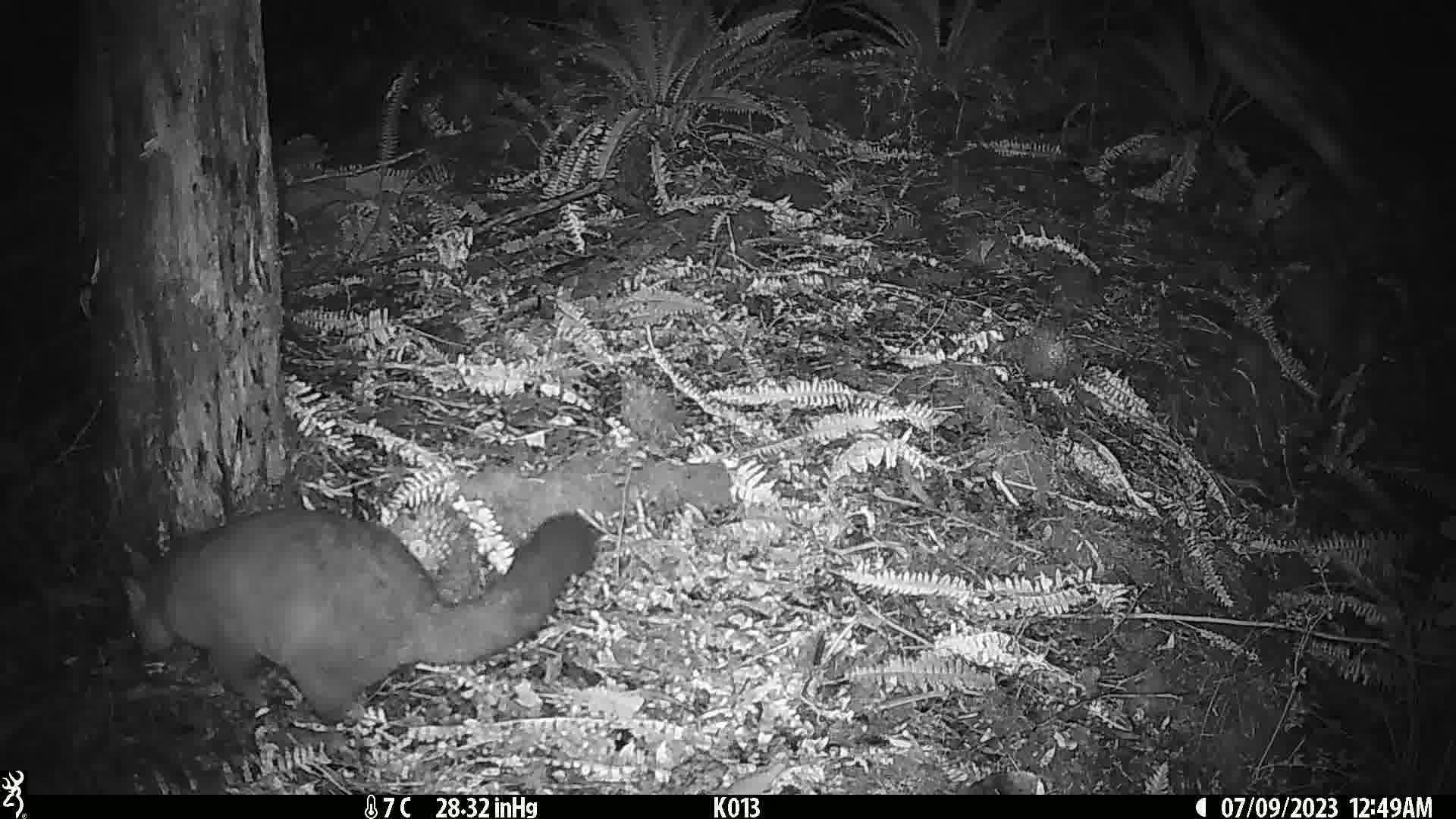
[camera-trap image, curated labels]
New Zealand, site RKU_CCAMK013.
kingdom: Animalia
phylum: Chordata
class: Mammalia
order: Diprotodontia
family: Phalangeridae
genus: Trichosurus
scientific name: Trichosurus vulpecula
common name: common brushtail possum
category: possum